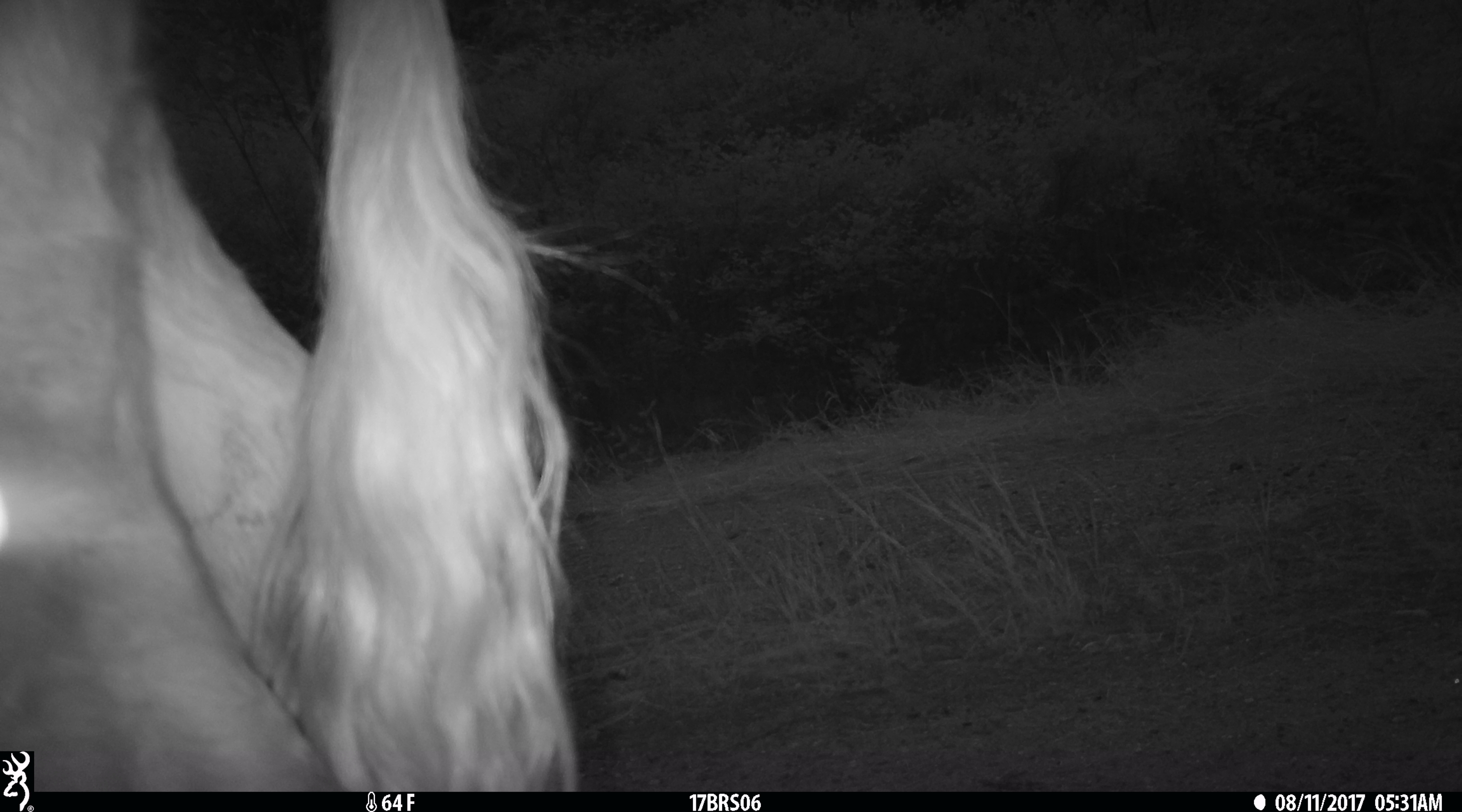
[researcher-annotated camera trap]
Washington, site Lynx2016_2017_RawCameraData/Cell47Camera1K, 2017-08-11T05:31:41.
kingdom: Animalia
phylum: Chordata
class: Mammalia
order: Artiodactyla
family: Bovidae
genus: Bos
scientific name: Bos taurus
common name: domestic cattle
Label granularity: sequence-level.